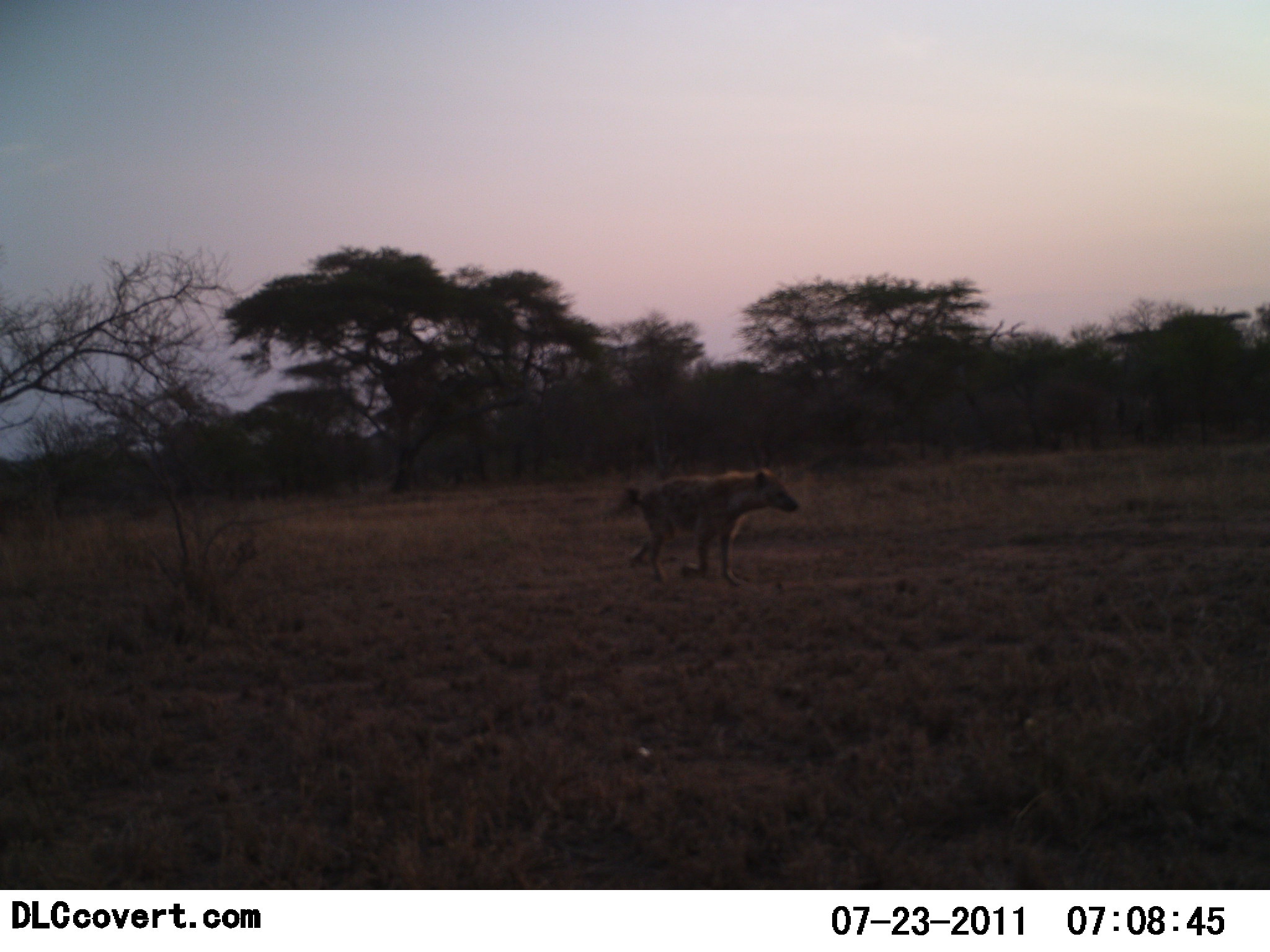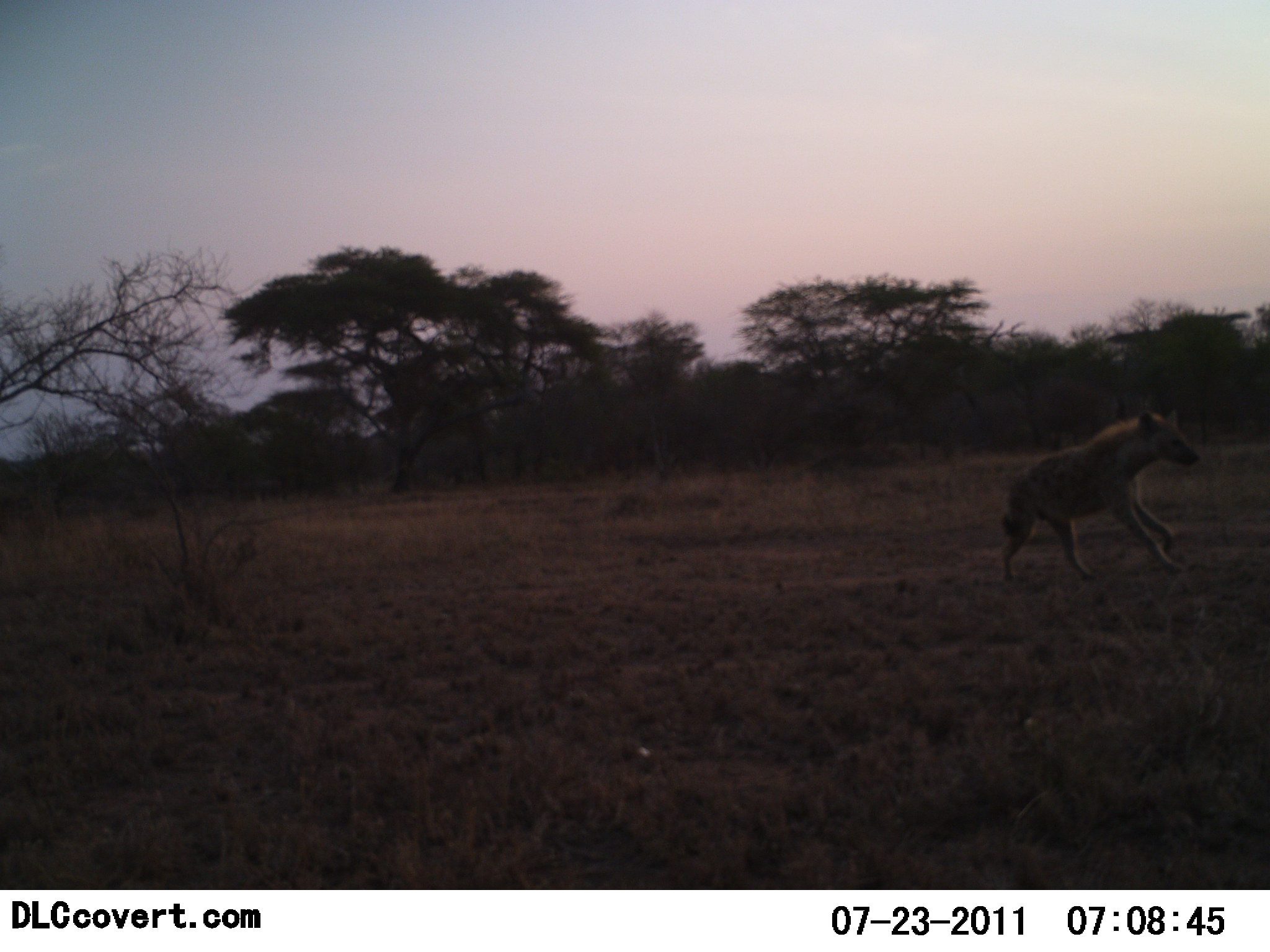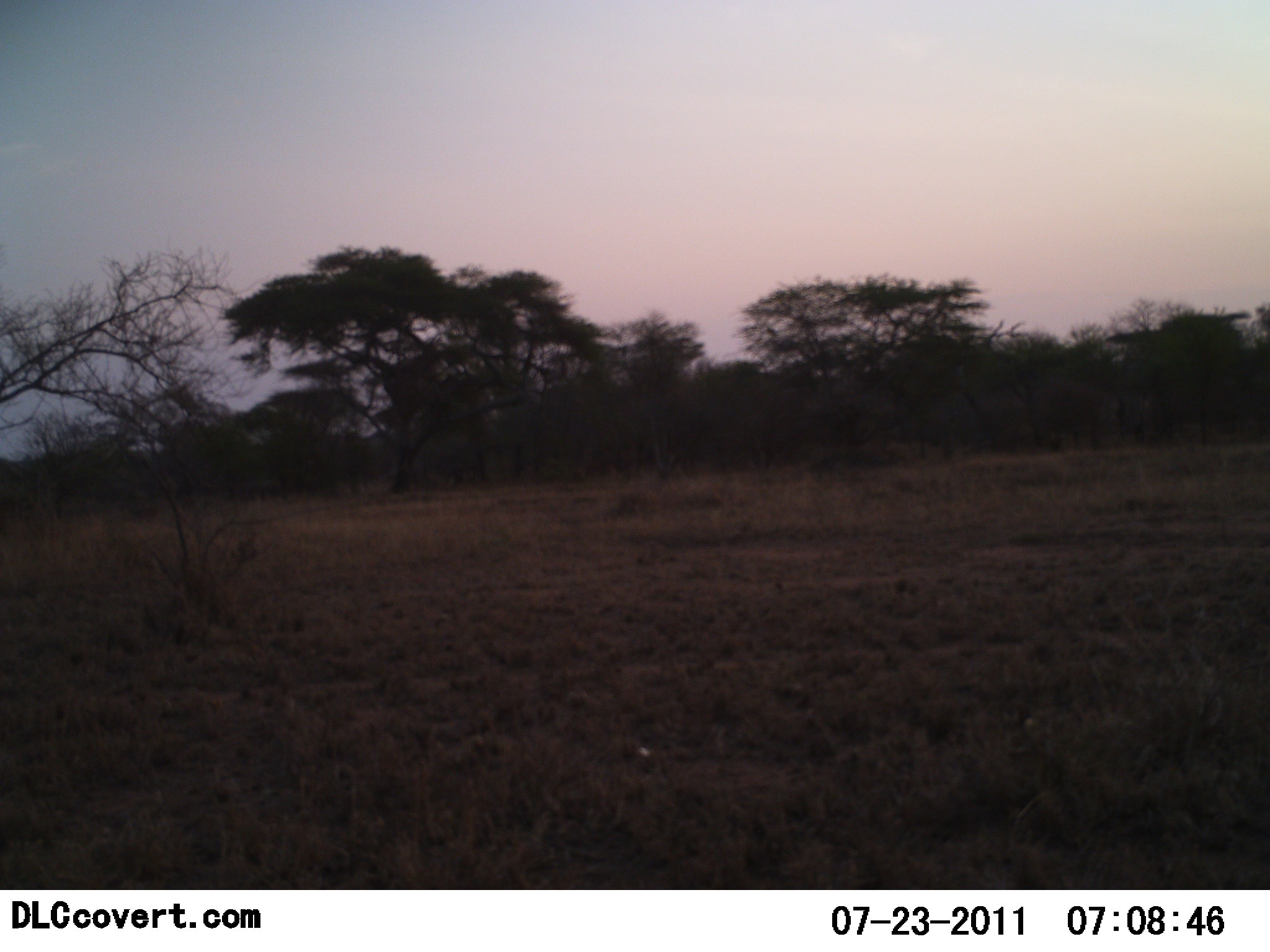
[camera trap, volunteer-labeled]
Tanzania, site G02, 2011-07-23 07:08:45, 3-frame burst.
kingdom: Animalia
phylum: Chordata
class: Mammalia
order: Carnivora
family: Hyaenidae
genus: Crocuta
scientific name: Crocuta crocuta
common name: spotted hyena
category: hyenaspotted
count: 1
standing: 0%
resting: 0%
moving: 100%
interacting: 0%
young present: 0%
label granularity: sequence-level